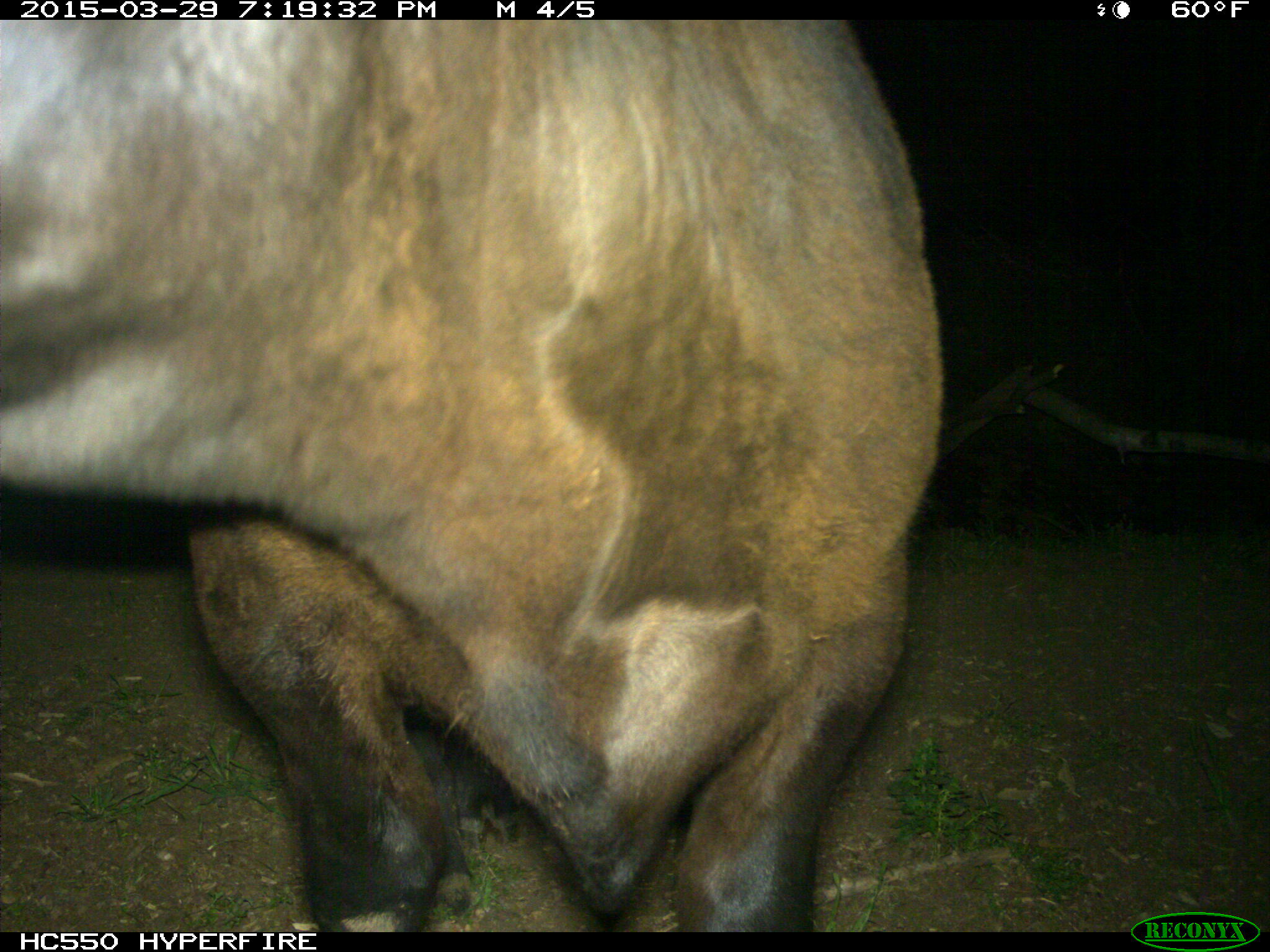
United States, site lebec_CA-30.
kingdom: Animalia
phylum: Chordata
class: Mammalia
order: Artiodactyla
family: Bovidae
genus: Bos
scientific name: Bos taurus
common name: domestic cow